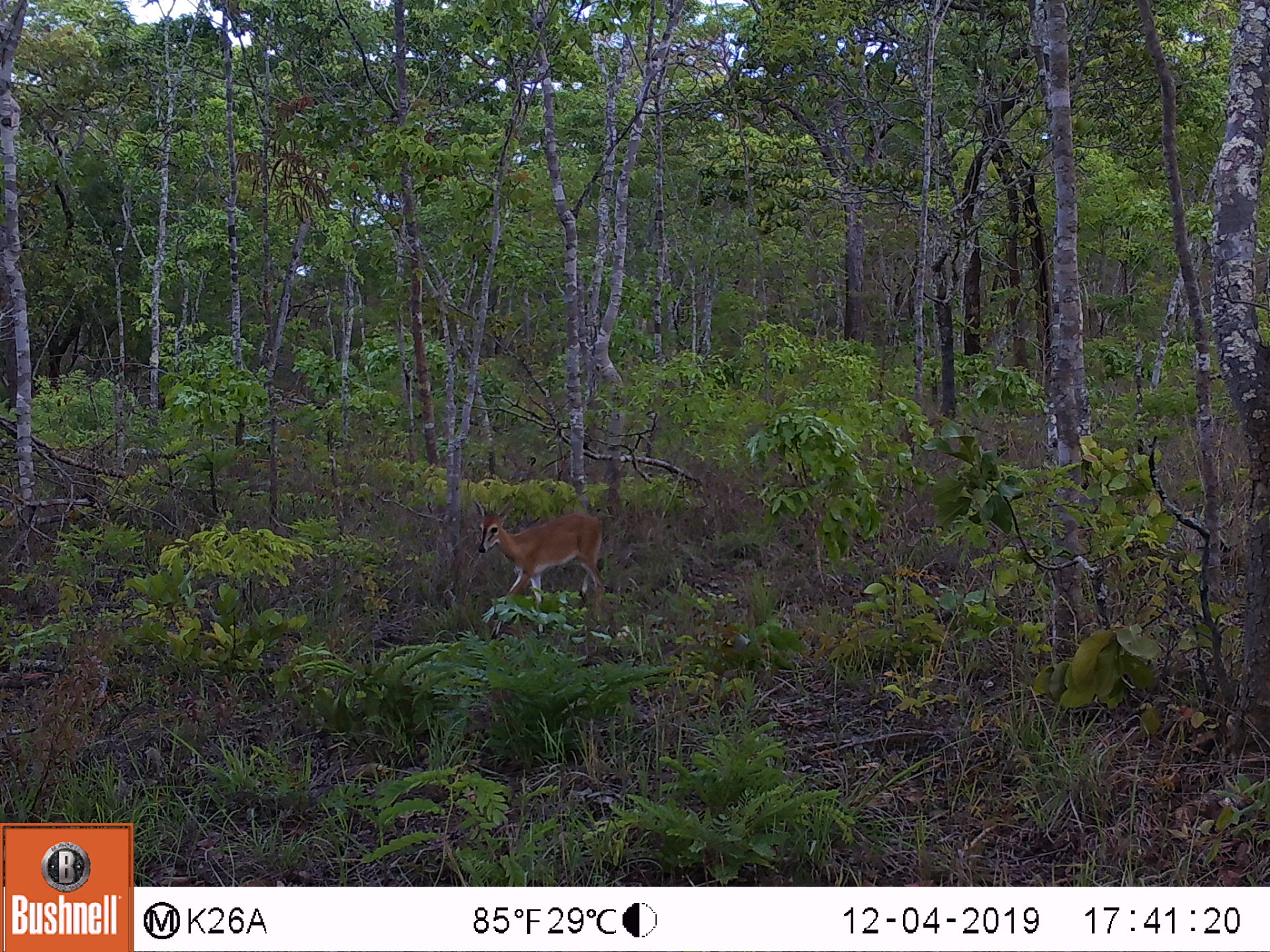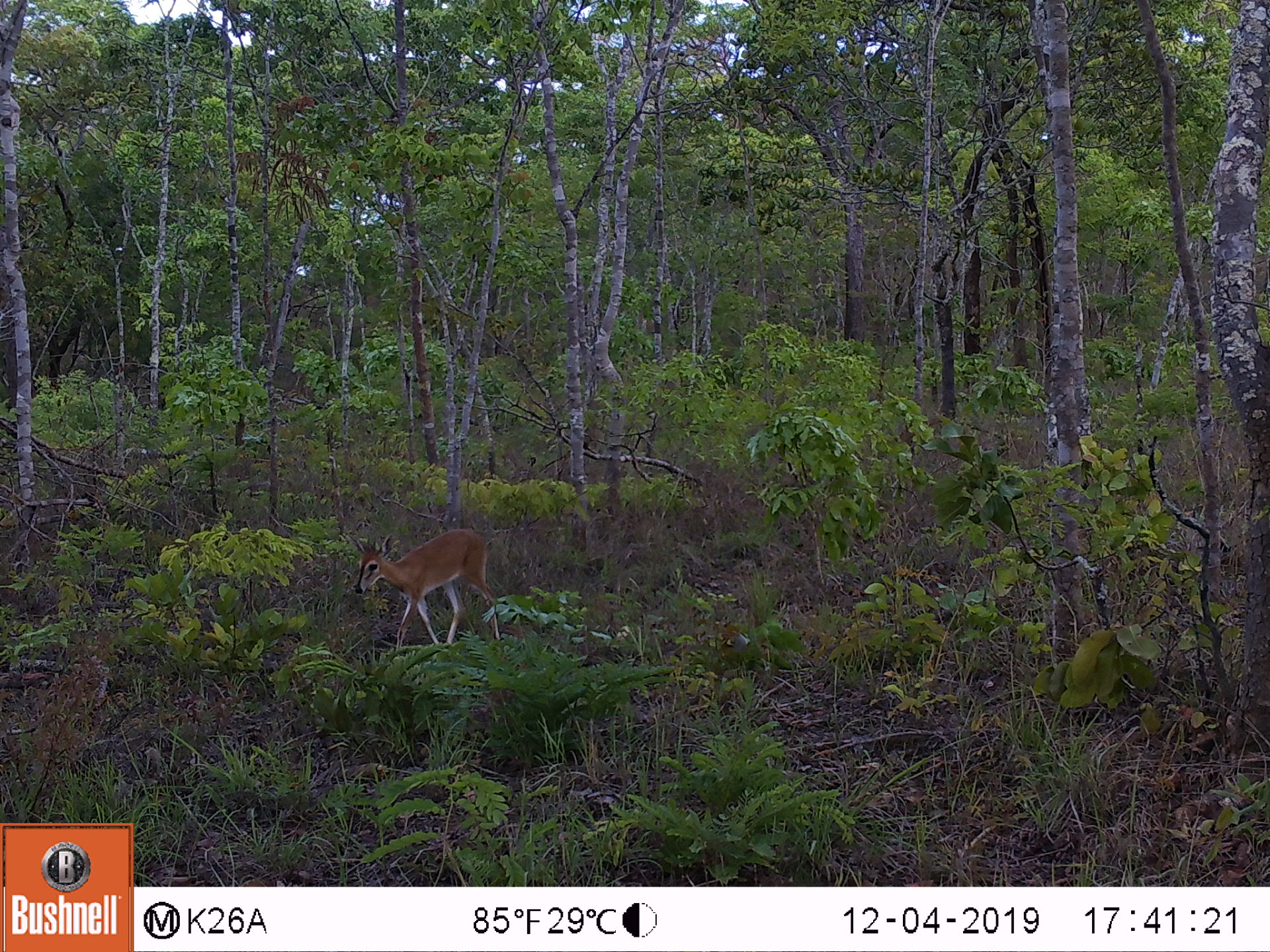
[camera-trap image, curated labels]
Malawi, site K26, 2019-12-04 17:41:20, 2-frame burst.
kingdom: Animalia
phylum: Chordata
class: Mammalia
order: Artiodactyla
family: Bovidae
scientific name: Antilopinae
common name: small antelope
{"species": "small antelope (Antilopinae)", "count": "1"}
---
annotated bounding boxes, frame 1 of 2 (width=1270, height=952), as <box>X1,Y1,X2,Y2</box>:
small antelope: <box>471,498,604,617</box>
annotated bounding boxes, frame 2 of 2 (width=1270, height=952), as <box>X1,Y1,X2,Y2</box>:
small antelope: <box>348,530,503,643</box>